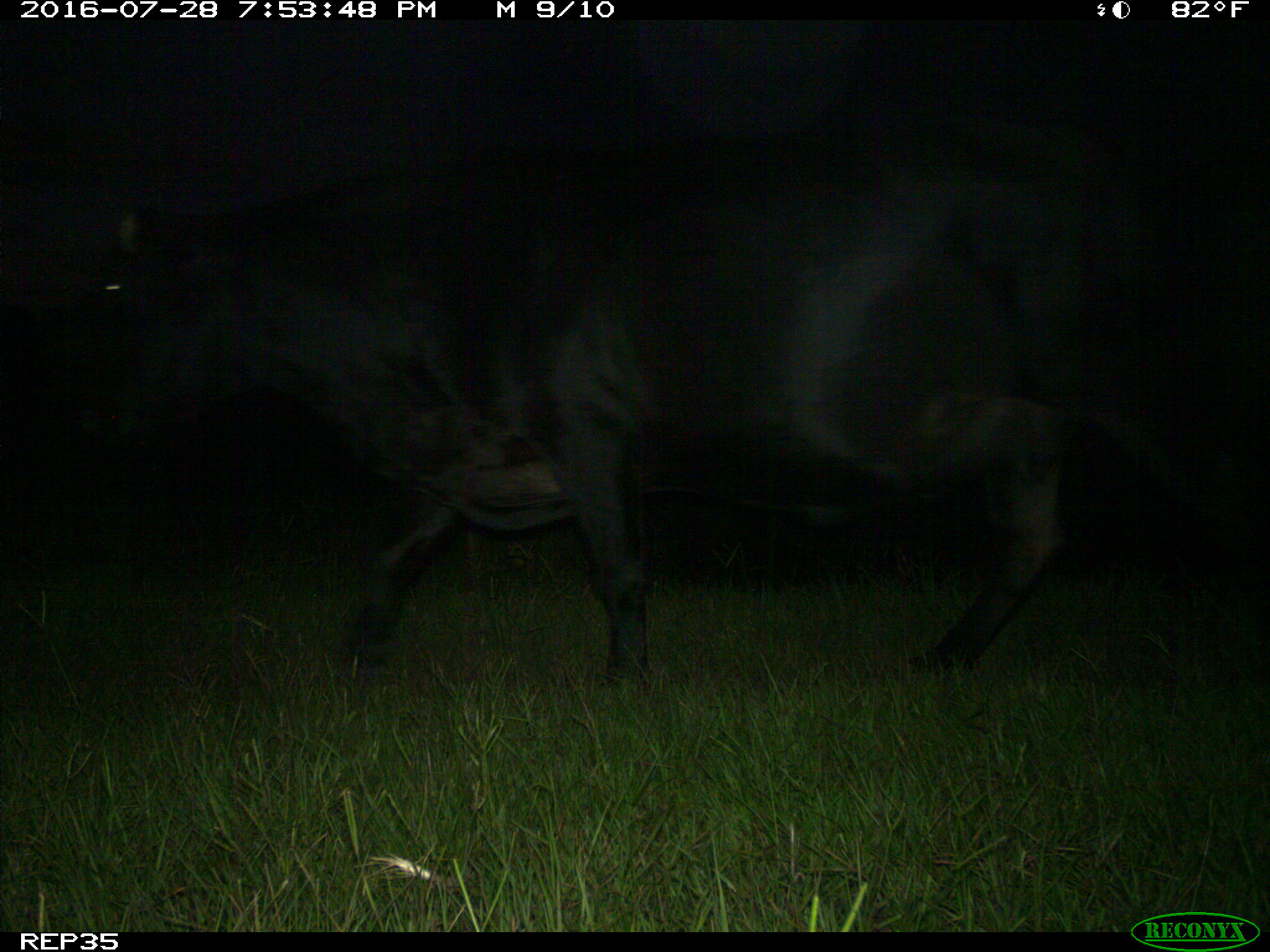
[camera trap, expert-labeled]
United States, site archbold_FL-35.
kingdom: Animalia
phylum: Chordata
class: Mammalia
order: Artiodactyla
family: Bovidae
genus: Bos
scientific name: Bos taurus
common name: domestic cow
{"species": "Bos taurus (domestic cow)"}